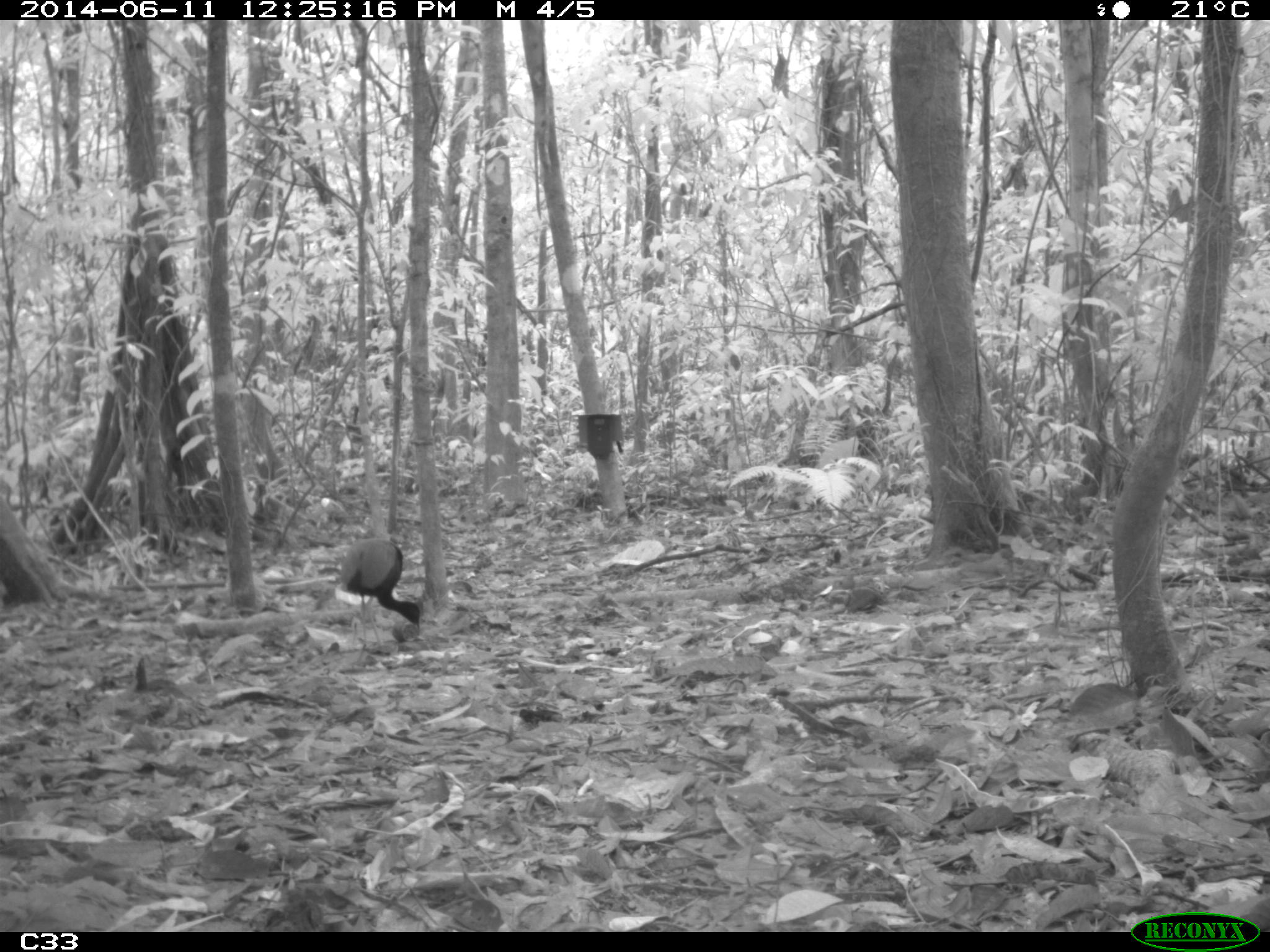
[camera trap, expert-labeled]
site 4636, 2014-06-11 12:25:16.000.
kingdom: Animalia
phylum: Chordata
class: Aves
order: Gruiformes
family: Psophiidae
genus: Psophia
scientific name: Psophia crepitans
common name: gray-winged trumpeter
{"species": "Psophia crepitans (gray-winged trumpeter)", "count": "3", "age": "adult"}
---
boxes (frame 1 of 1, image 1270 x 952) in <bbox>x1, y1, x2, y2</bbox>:
psophia crepitans: <bbox>338, 537, 420, 651</bbox>